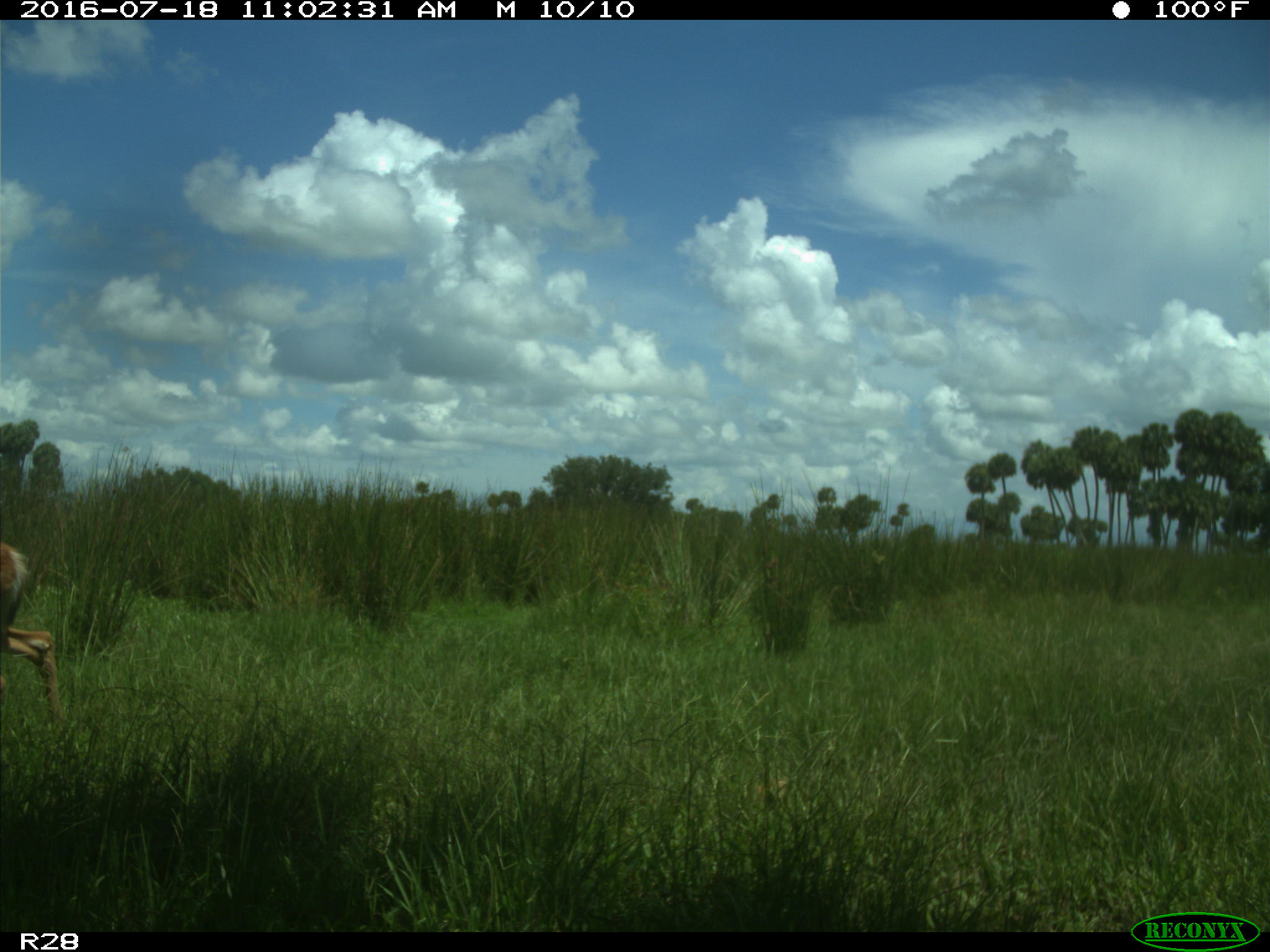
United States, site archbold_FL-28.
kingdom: Animalia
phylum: Chordata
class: Mammalia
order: Artiodactyla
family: Cervidae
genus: Odocoileus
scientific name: Odocoileus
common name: deer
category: unidentified deer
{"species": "unidentified deer (deer) (Odocoileus)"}